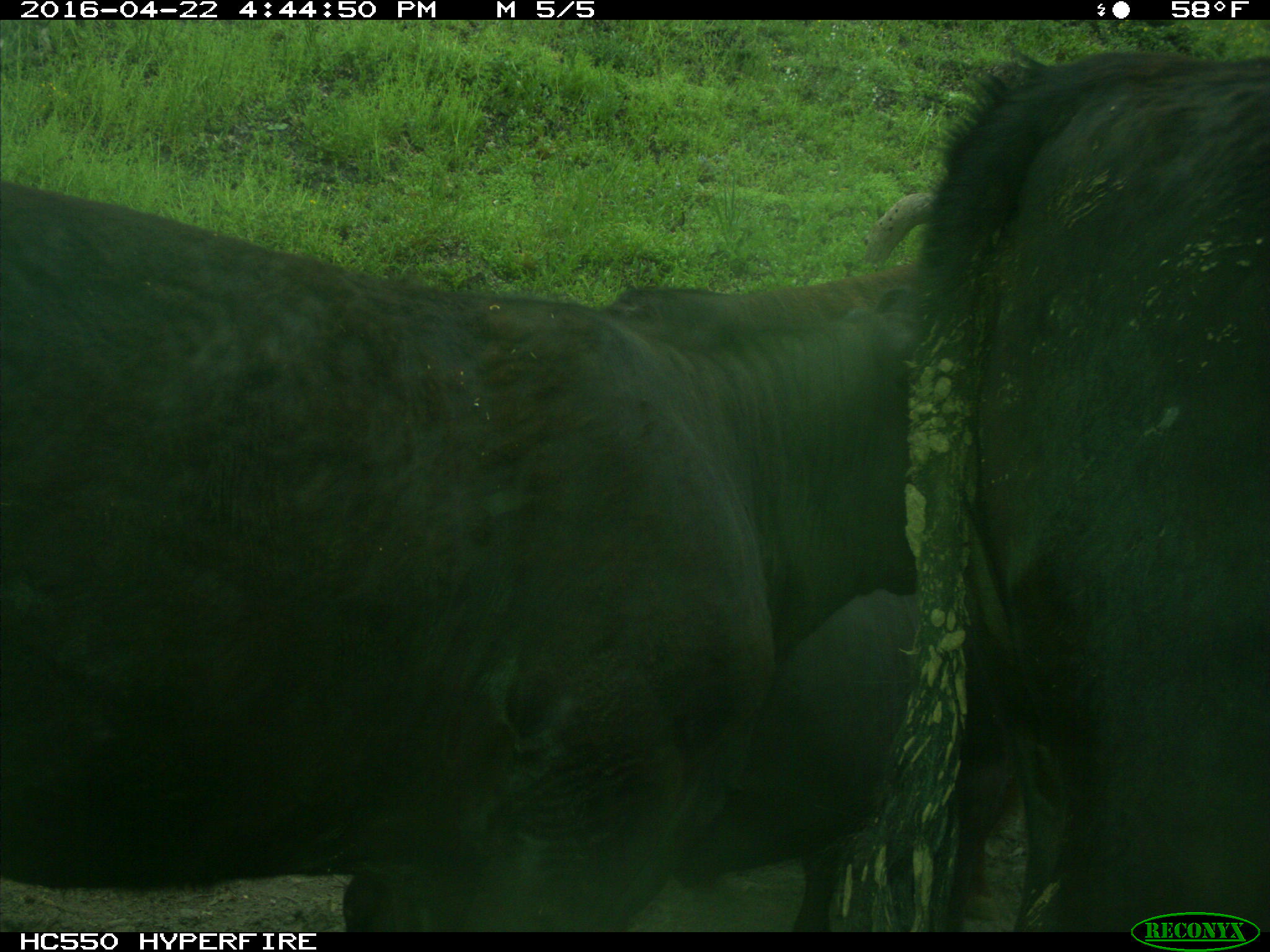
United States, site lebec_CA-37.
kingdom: Animalia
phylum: Chordata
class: Mammalia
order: Artiodactyla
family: Bovidae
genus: Bos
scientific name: Bos taurus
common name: domestic cow